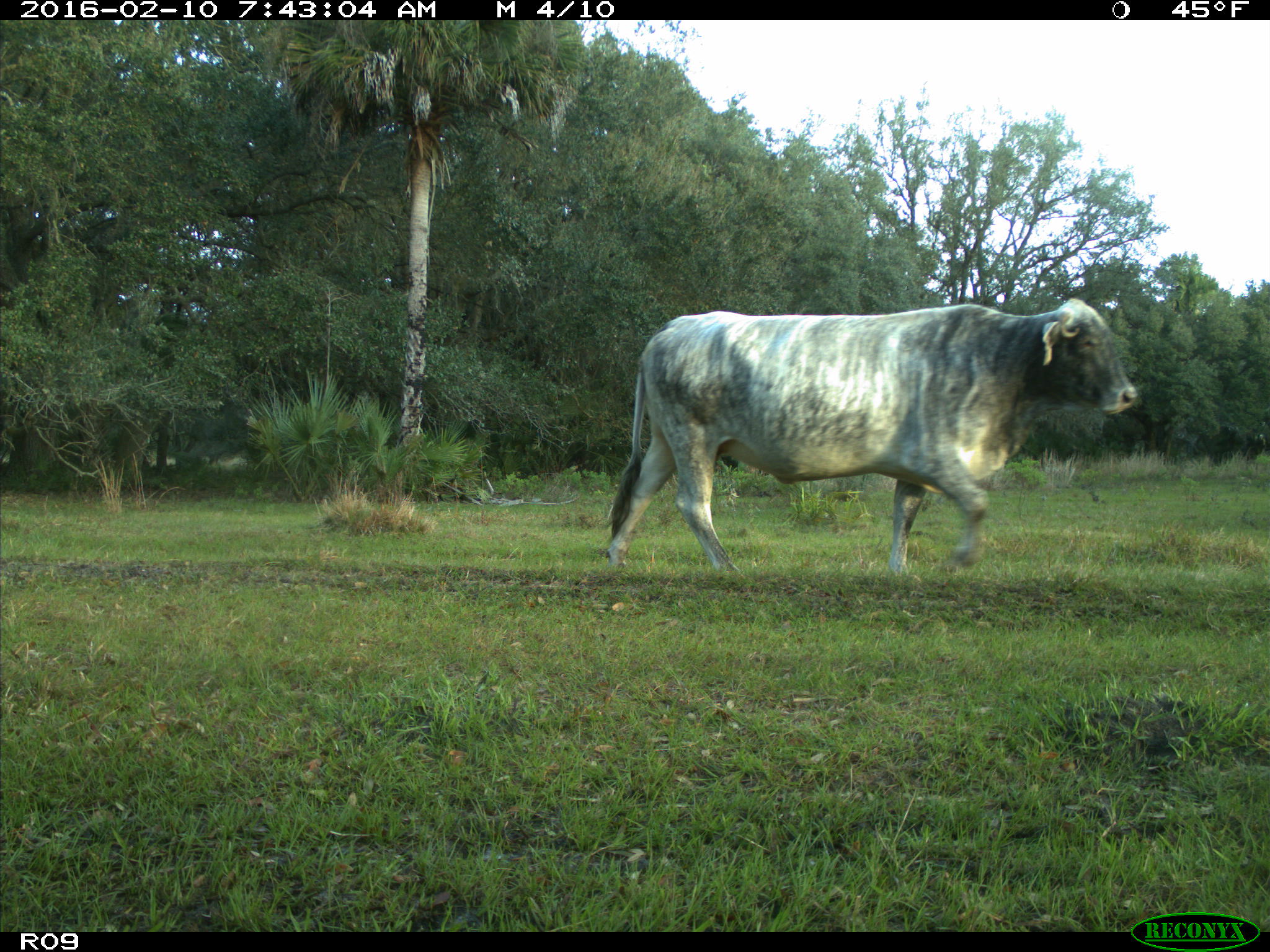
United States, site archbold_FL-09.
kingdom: Animalia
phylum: Chordata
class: Mammalia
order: Artiodactyla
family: Bovidae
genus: Bos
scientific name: Bos taurus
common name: domestic cow